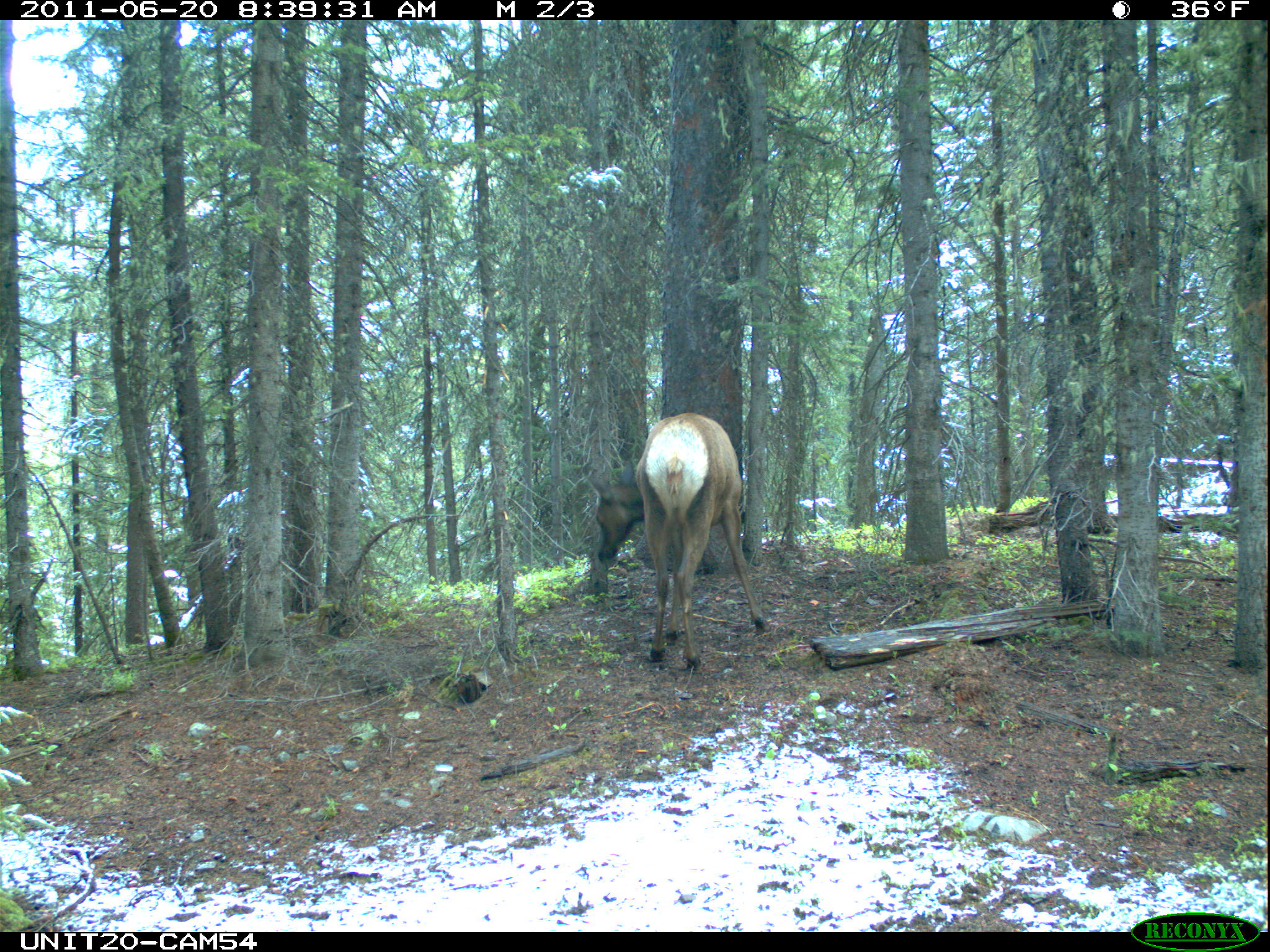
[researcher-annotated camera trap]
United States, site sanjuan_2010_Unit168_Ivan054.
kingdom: Animalia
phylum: Chordata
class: Mammalia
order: Artiodactyla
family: Cervidae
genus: Cervus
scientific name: Cervus elaphus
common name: red deer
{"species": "Cervus elaphus (red deer)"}